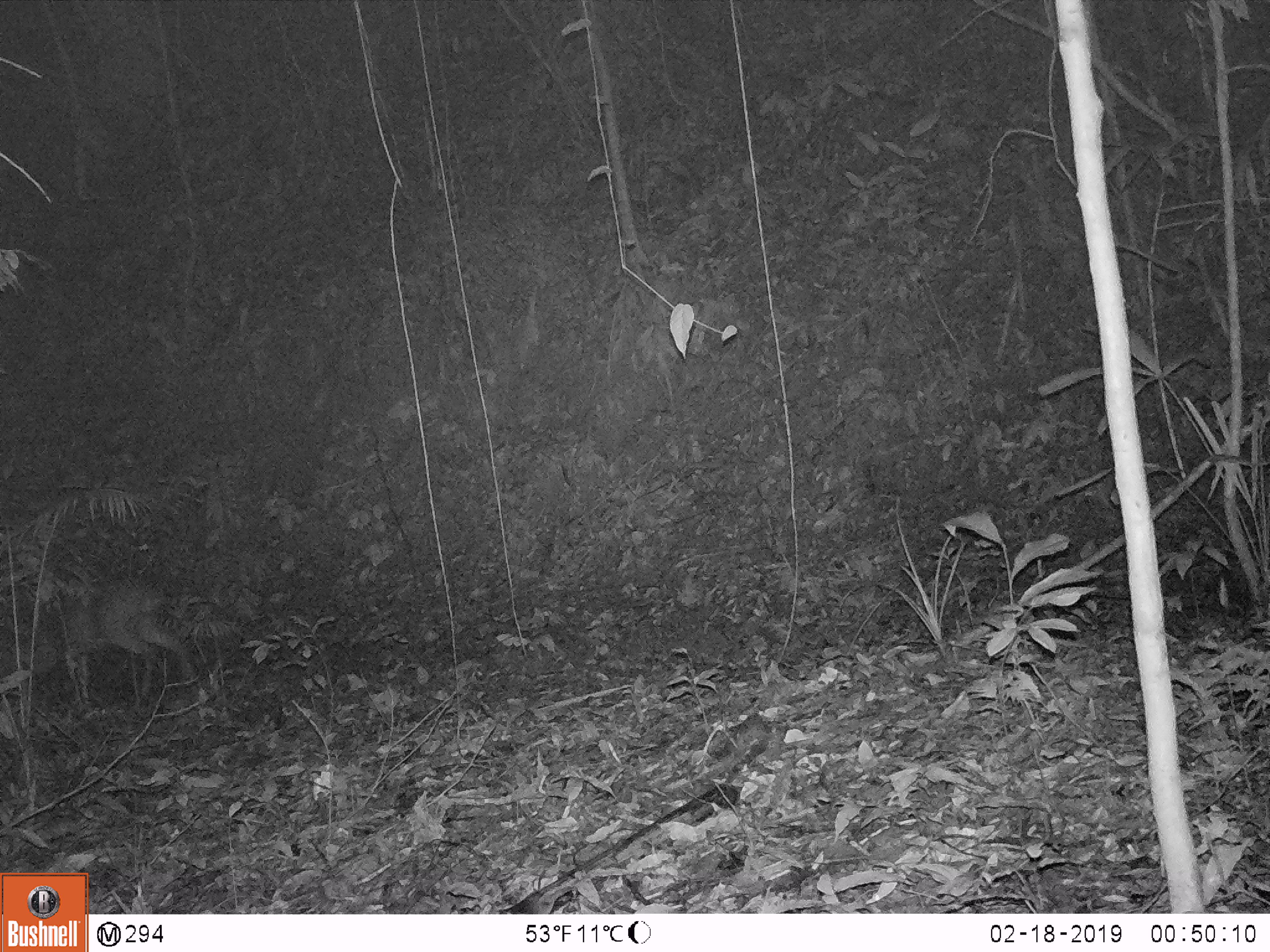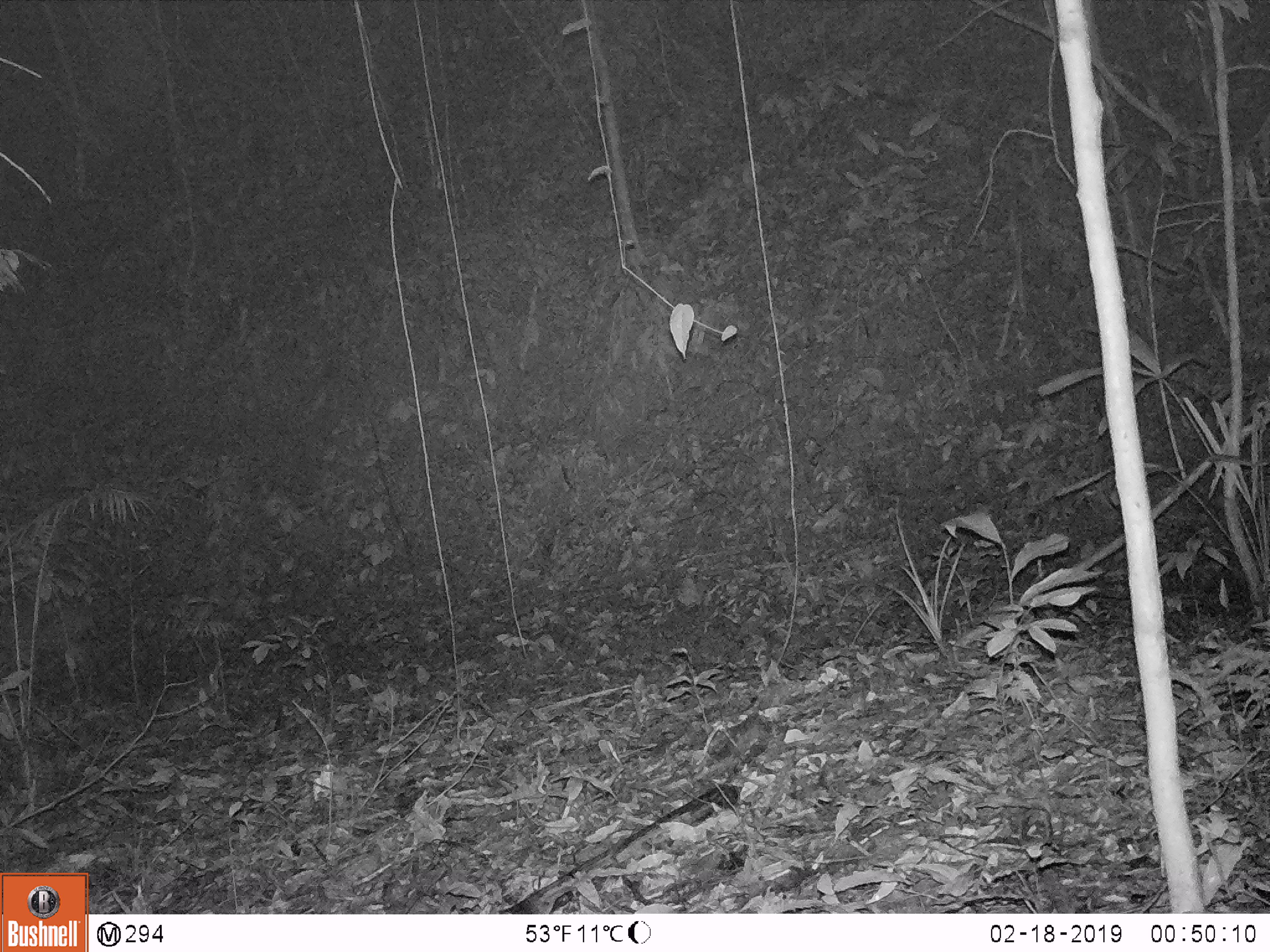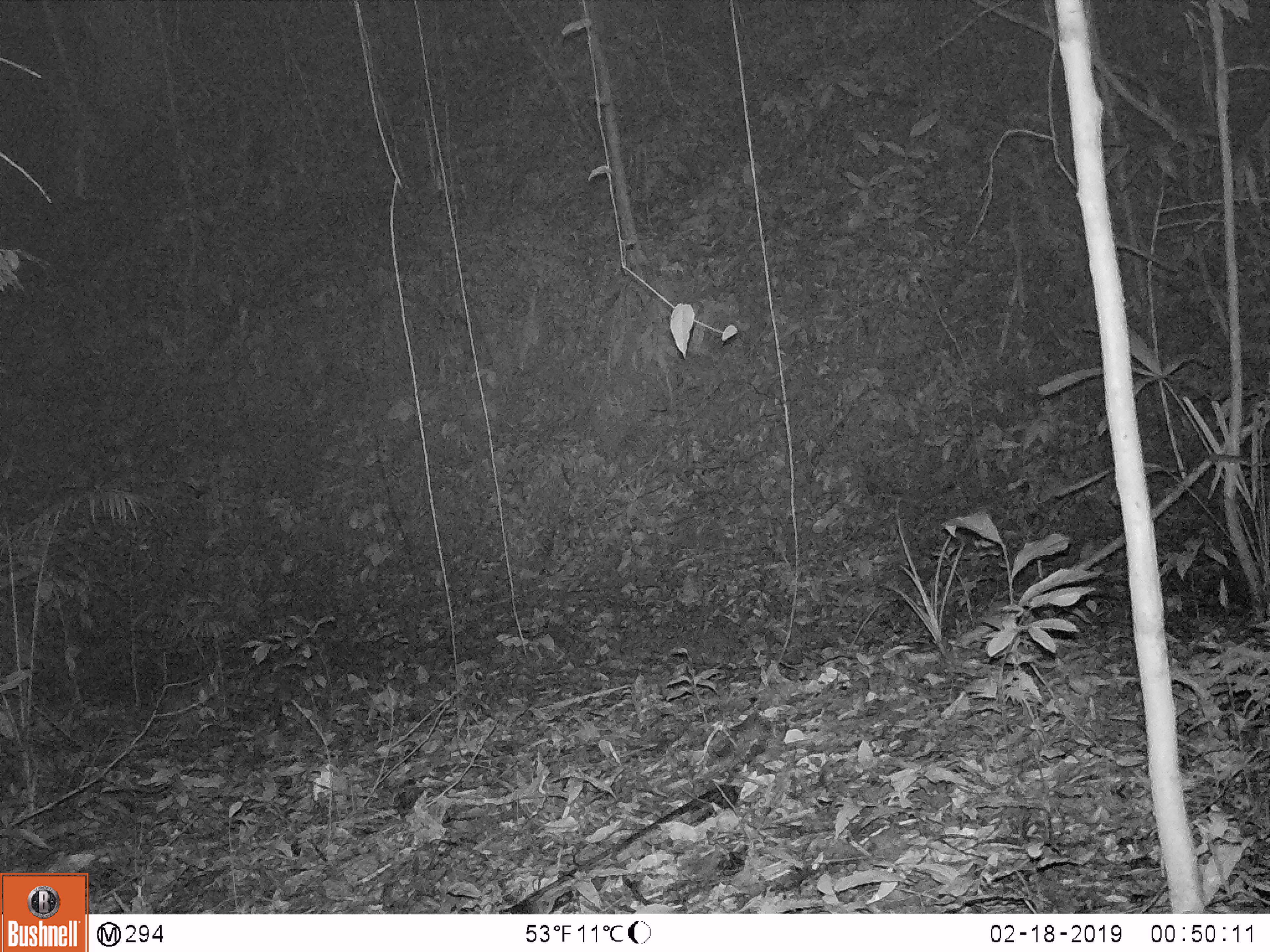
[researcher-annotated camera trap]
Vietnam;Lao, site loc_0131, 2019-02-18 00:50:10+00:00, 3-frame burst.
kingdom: Animalia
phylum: Chordata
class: Mammalia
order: Artiodactyla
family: Cervidae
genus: Muntiacus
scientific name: Muntiacus vuquangensis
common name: large-antlered muntjac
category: large antlered muntjac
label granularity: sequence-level